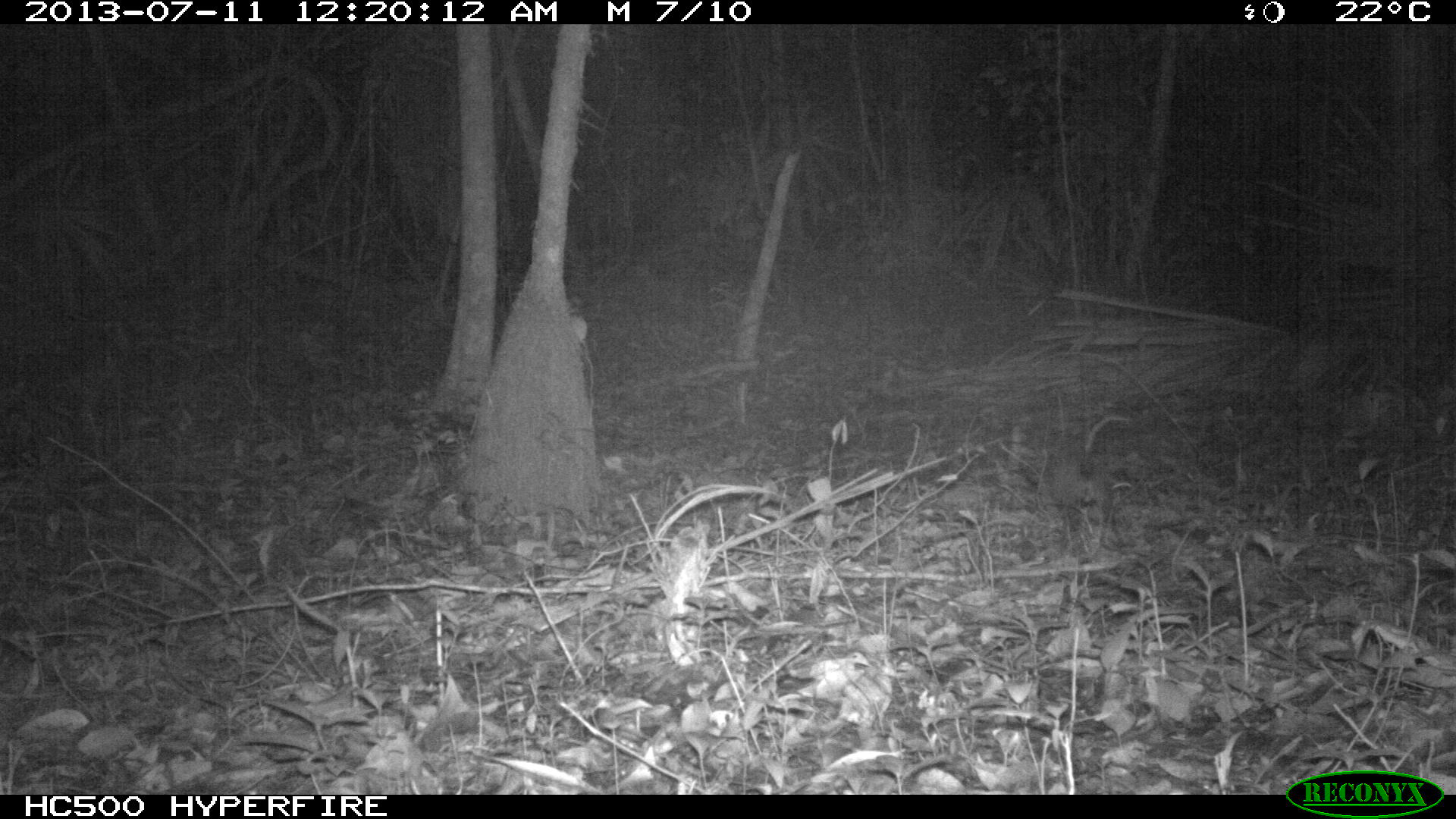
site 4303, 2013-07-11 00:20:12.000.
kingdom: Animalia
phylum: Chordata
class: Mammalia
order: Didelphimorphia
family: Didelphidae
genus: Didelphis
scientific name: Didelphis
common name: american opossums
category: didelphis sp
Didelphis sp (american opossums) (Didelphis), count 1.